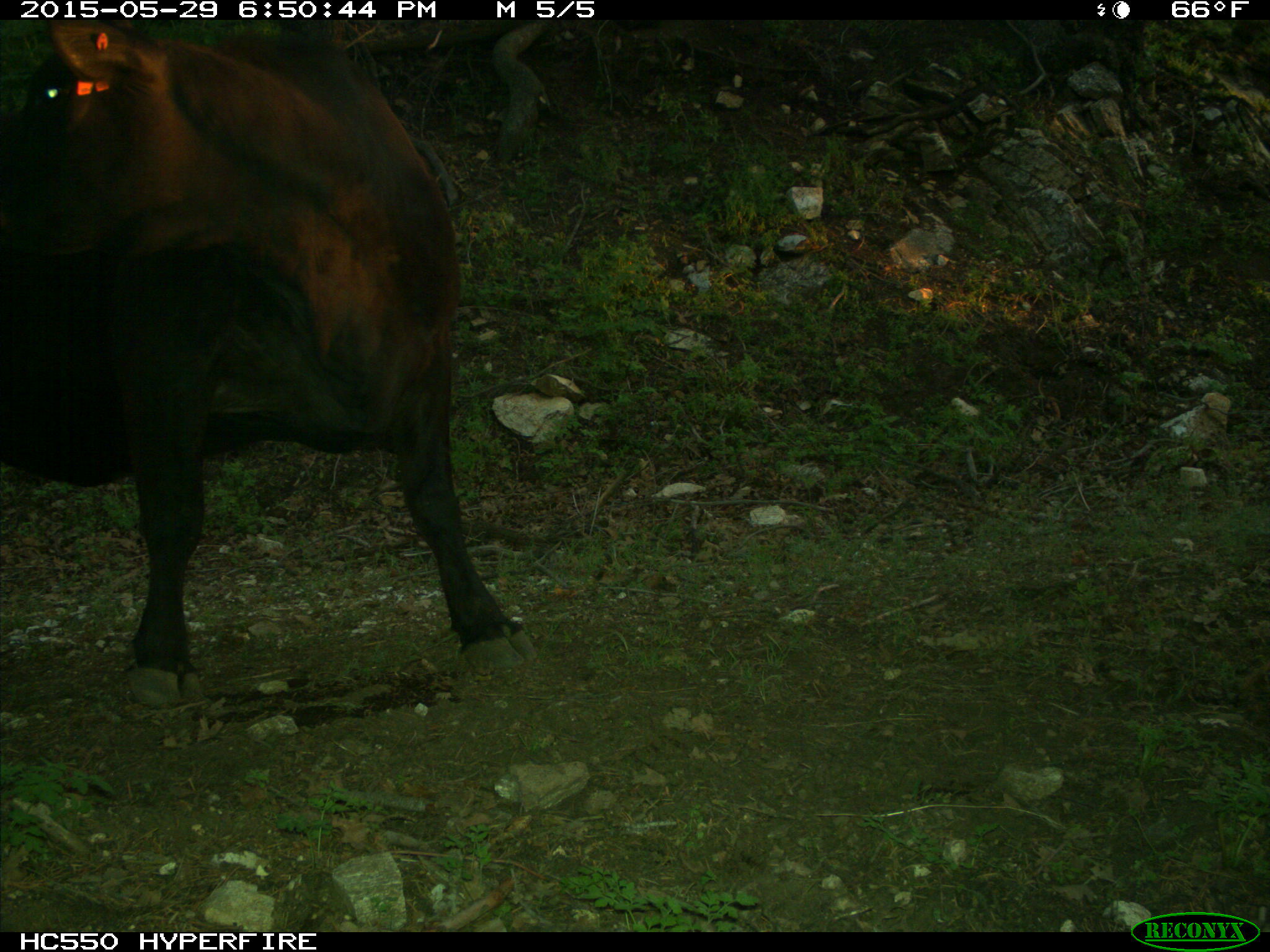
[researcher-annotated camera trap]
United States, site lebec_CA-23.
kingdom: Animalia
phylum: Chordata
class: Mammalia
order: Artiodactyla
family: Bovidae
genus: Bos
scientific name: Bos taurus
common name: domestic cow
Bos taurus (domestic cow).